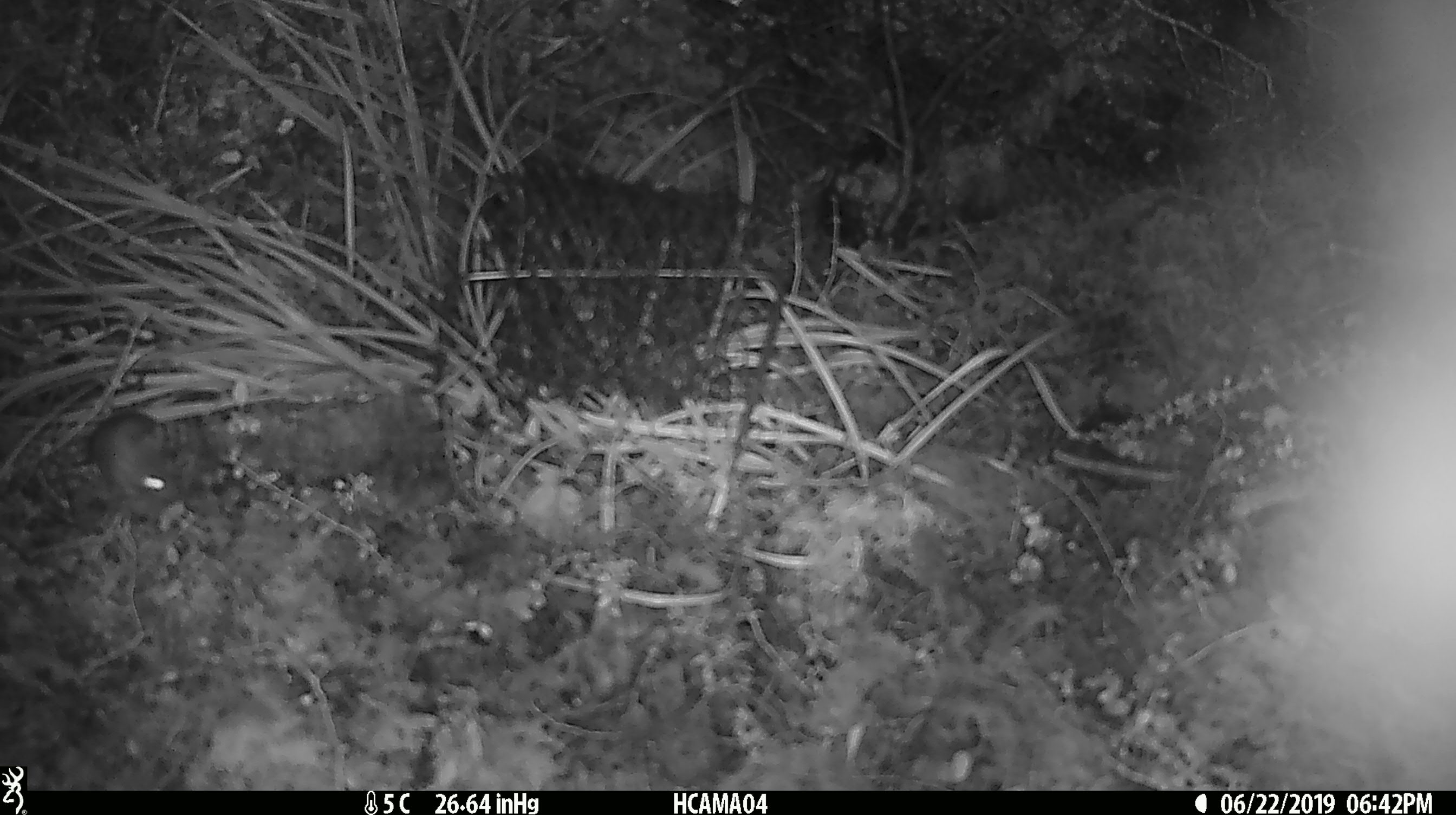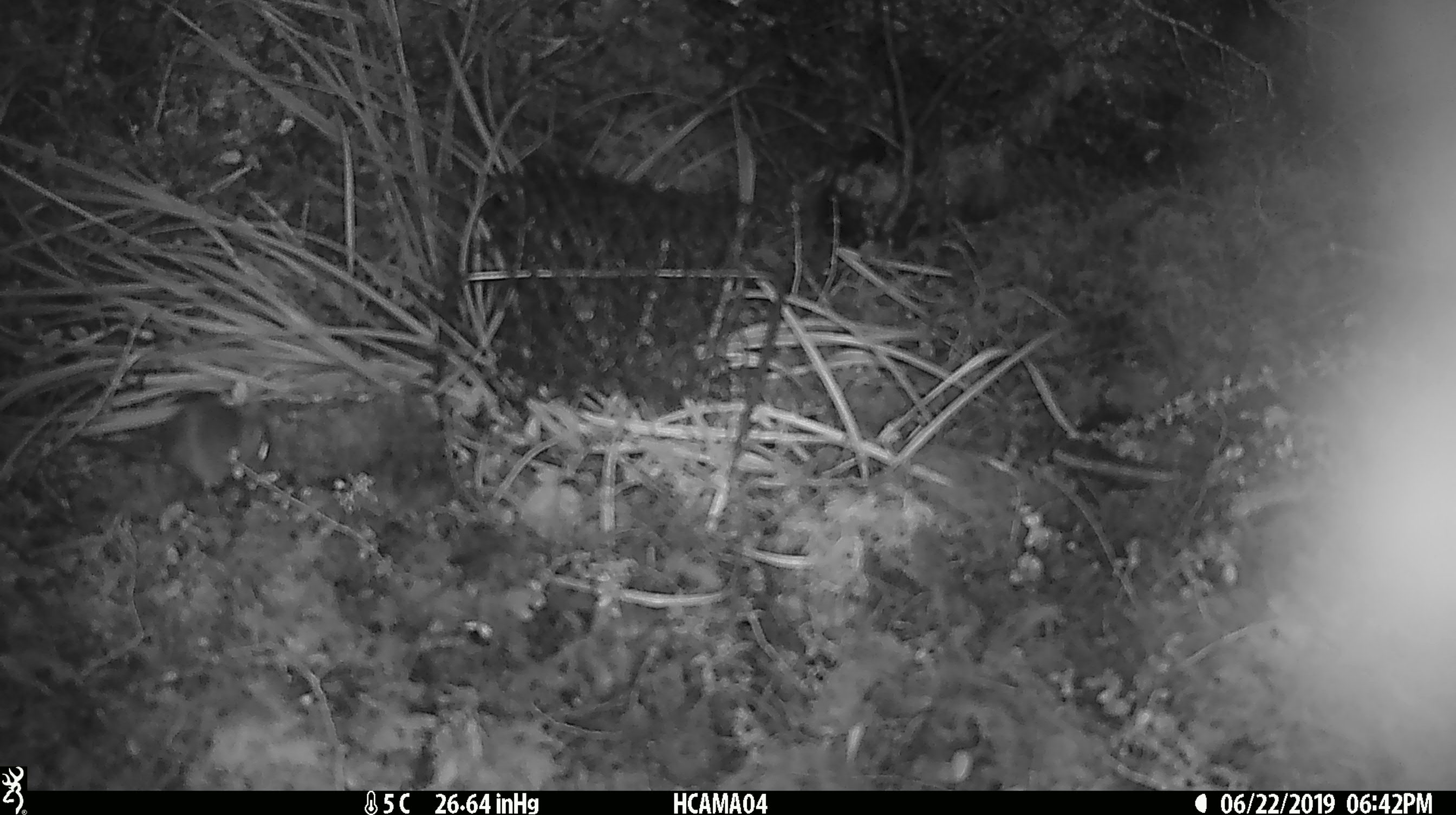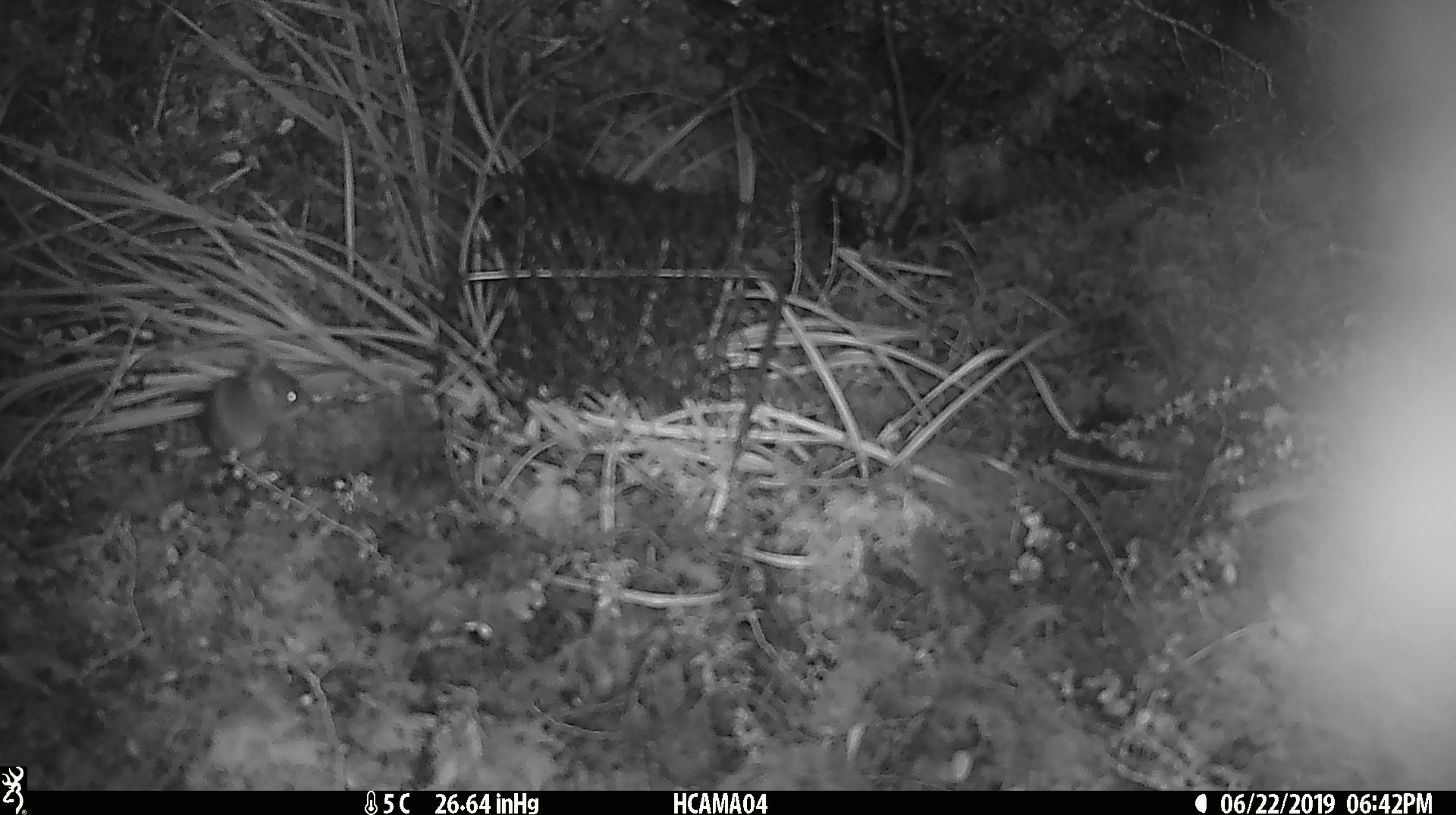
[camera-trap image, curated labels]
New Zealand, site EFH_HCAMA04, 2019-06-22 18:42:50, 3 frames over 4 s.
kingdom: Animalia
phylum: Chordata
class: Mammalia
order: Rodentia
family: Muridae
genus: Mus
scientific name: Mus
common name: mouse